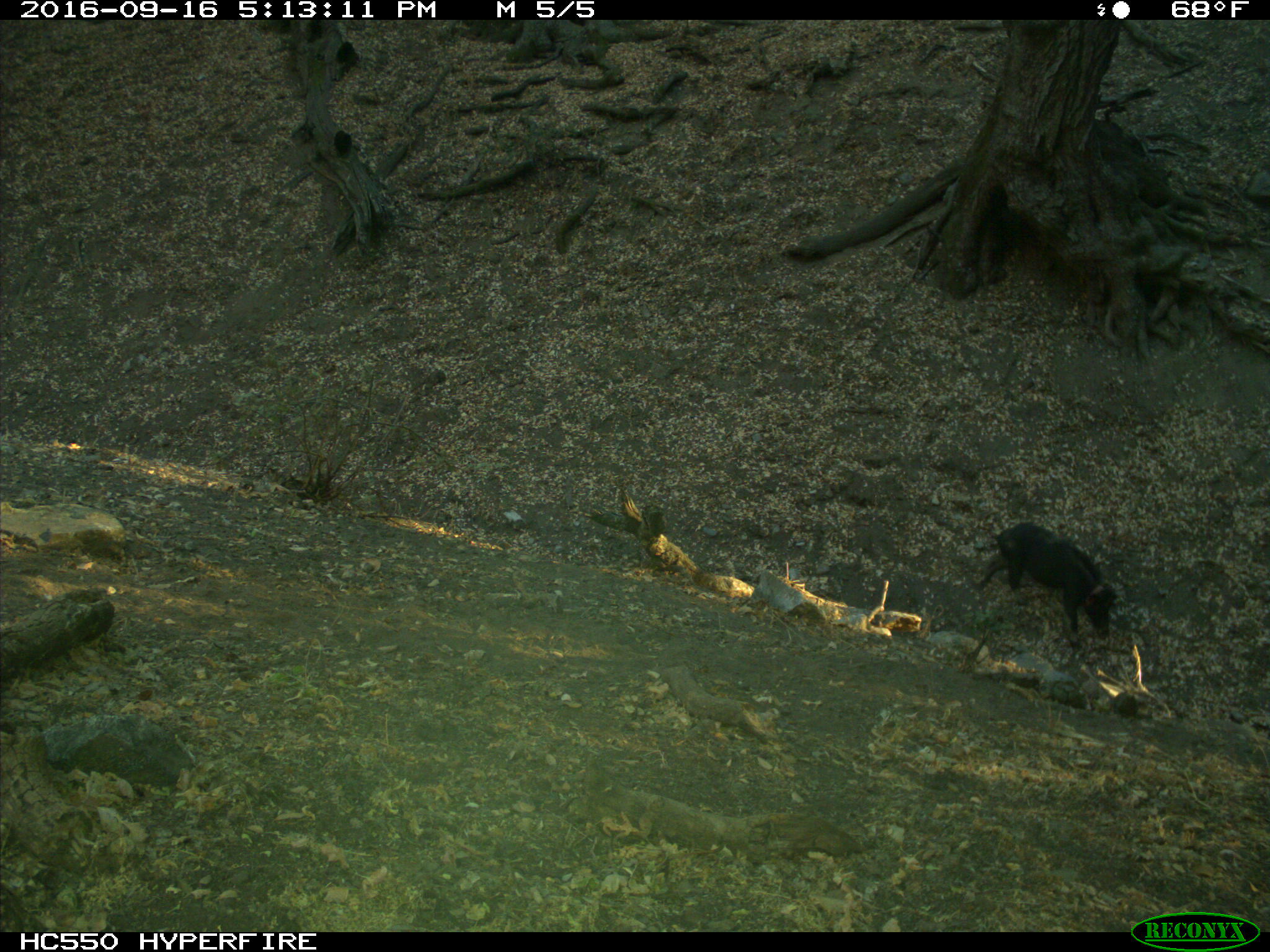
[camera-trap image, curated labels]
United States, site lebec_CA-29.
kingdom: Animalia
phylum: Chordata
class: Mammalia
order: Artiodactyla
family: Suidae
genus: Sus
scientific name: Sus scrofa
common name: wild boar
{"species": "Sus scrofa (wild boar)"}